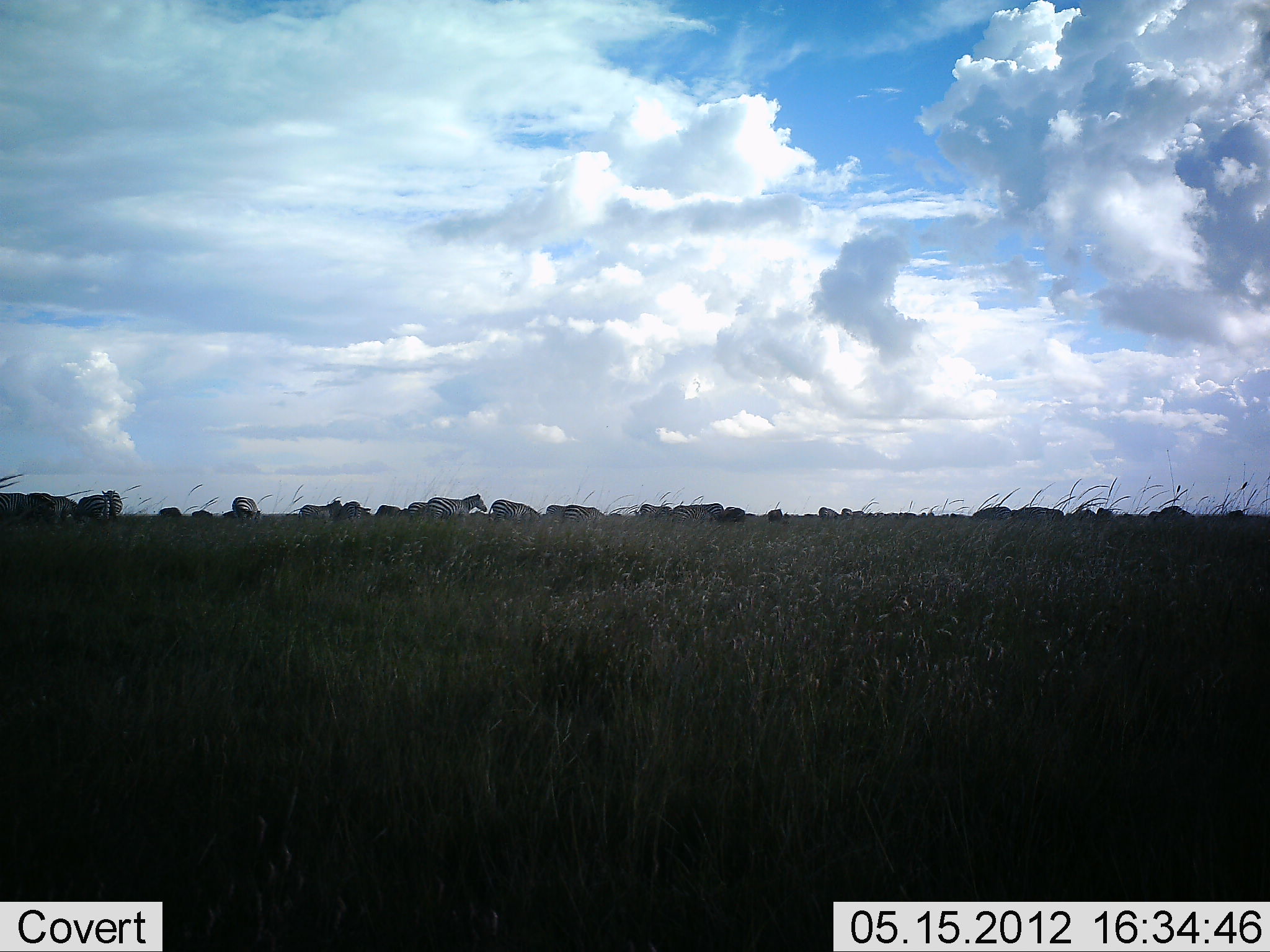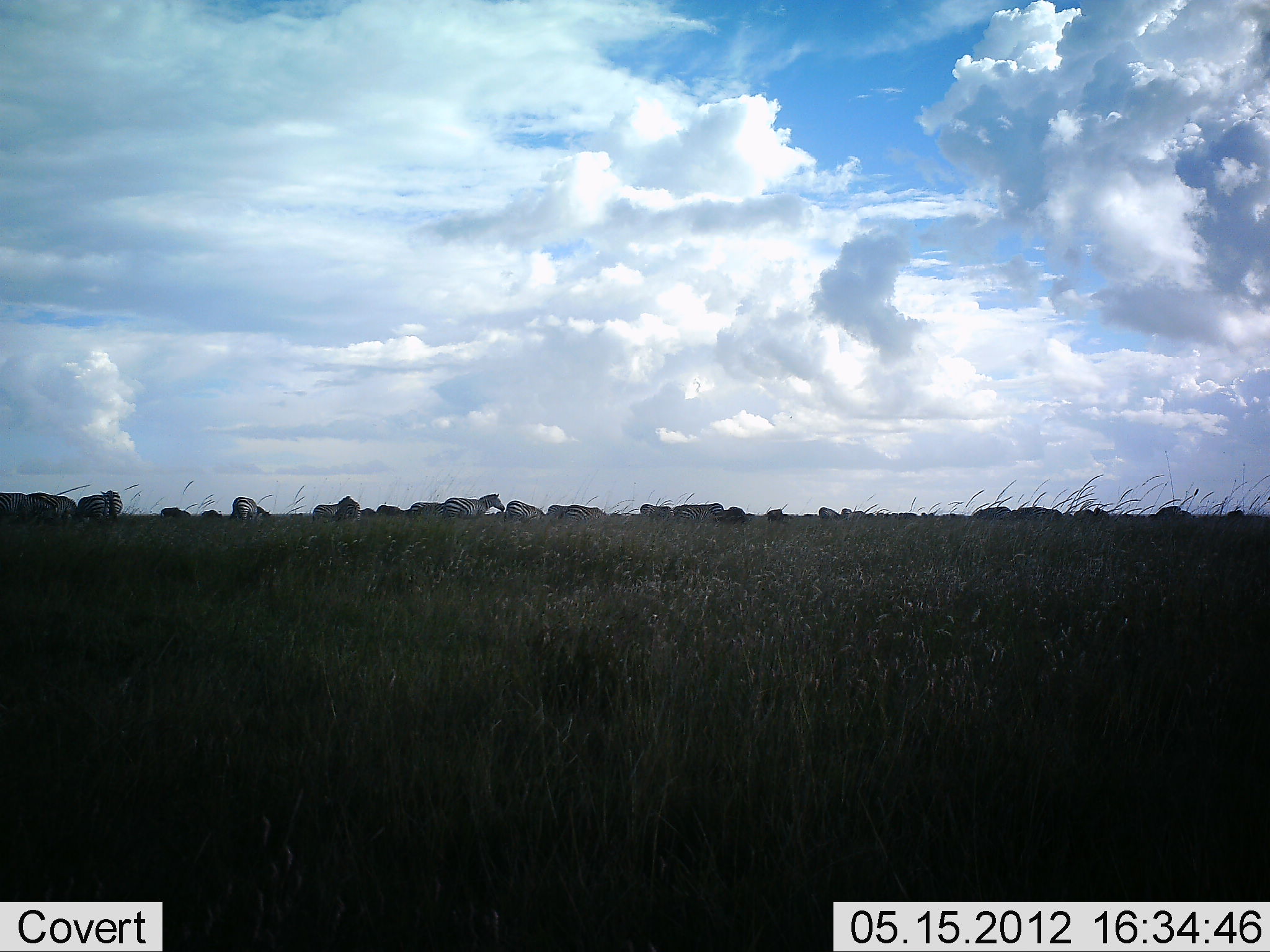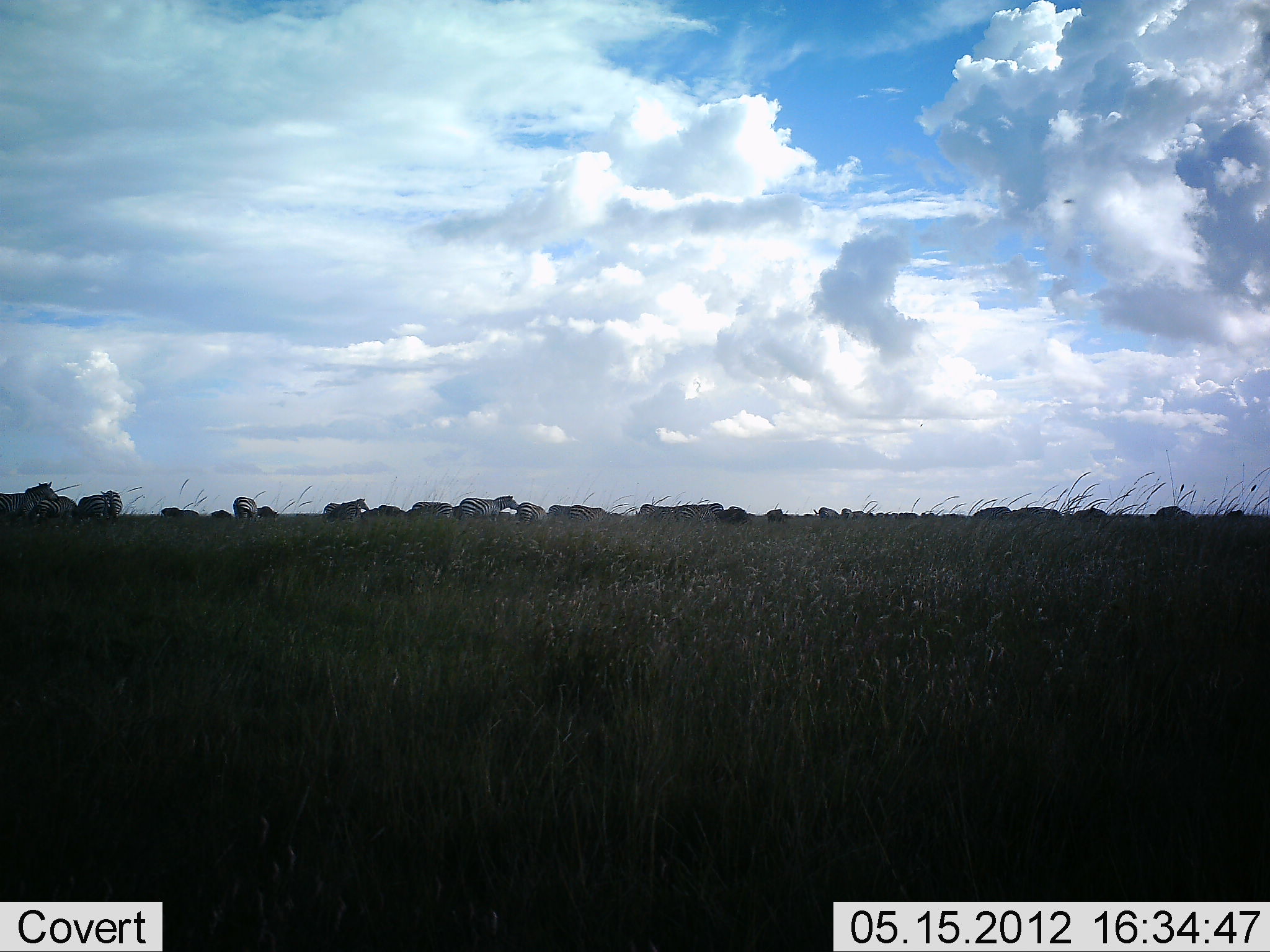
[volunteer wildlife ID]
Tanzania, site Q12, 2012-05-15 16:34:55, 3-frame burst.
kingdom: Animalia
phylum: Chordata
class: Mammalia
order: Perissodactyla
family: Equidae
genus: Equus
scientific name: Equus quagga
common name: plains zebra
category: zebra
Zebra (plains zebra) (Equus quagga), count 11-50. Behavior (volunteer vote fractions): standing 73%, resting 0%, moving 91%, interacting 9%. Young present (vote fraction): 0%. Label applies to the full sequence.